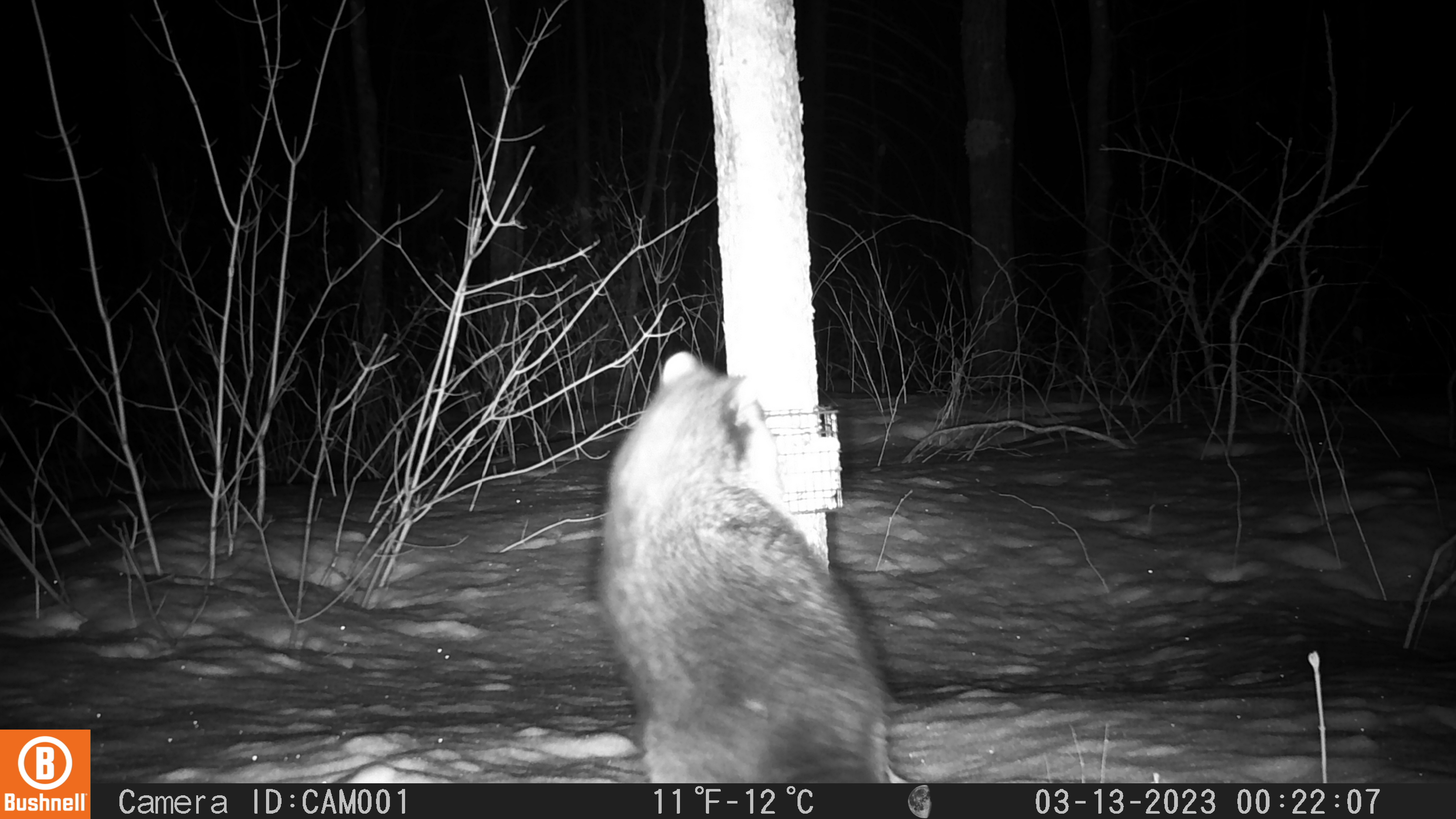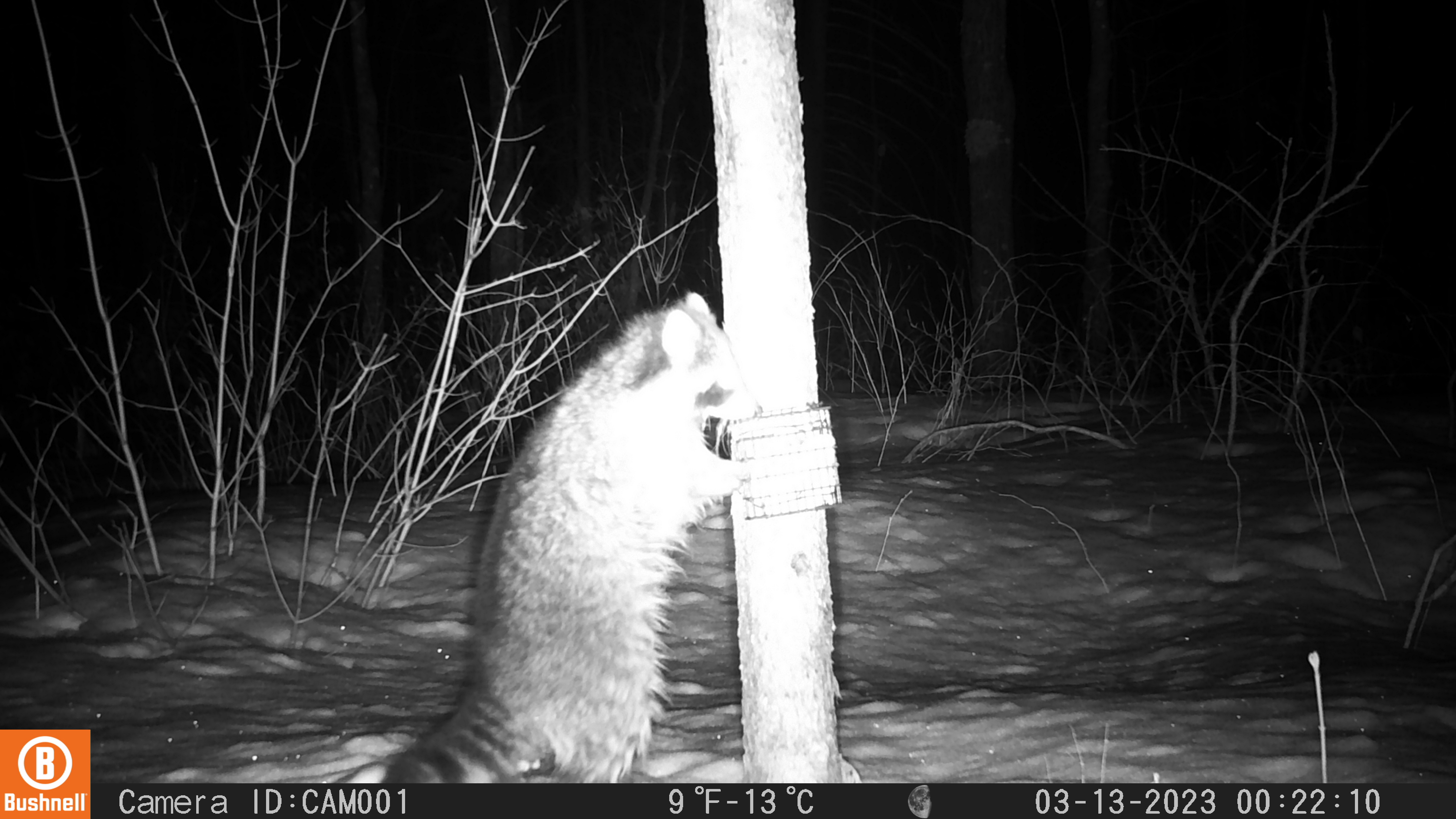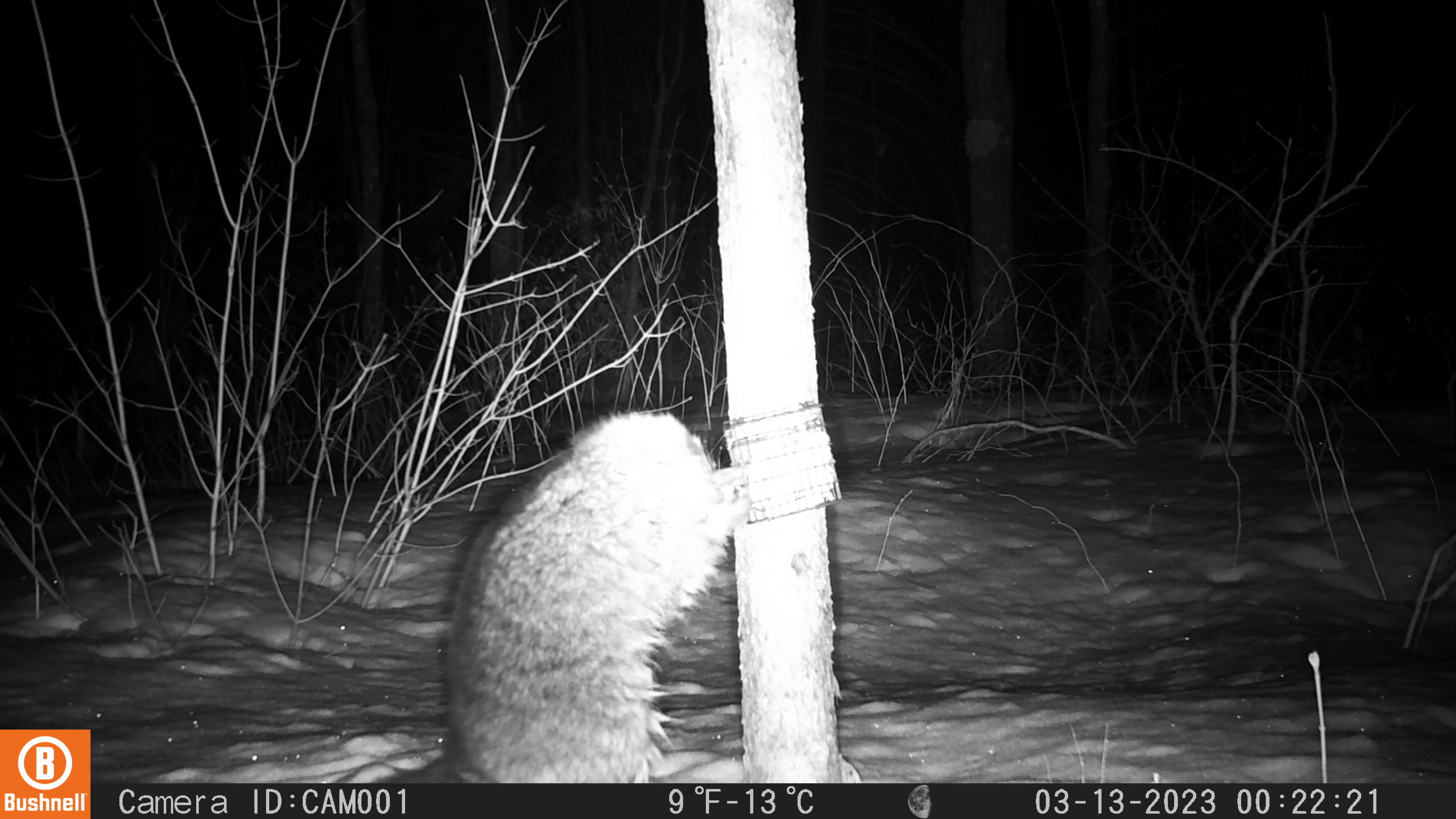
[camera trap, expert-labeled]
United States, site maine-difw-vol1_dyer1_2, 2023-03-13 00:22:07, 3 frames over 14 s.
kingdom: Animalia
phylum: Chordata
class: Mammalia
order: Carnivora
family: Procyonidae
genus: Procyon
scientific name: Procyon lotor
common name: raccoon